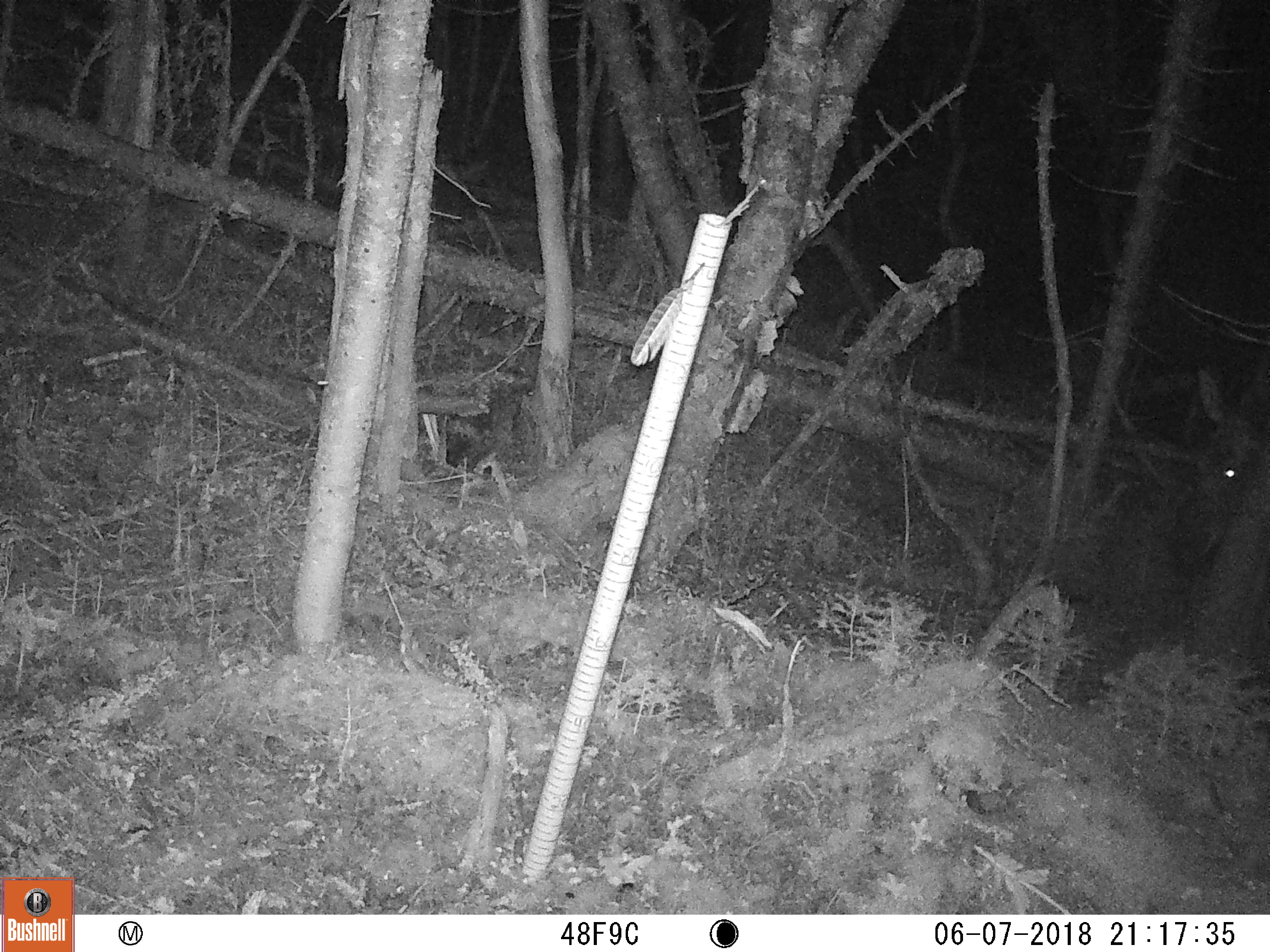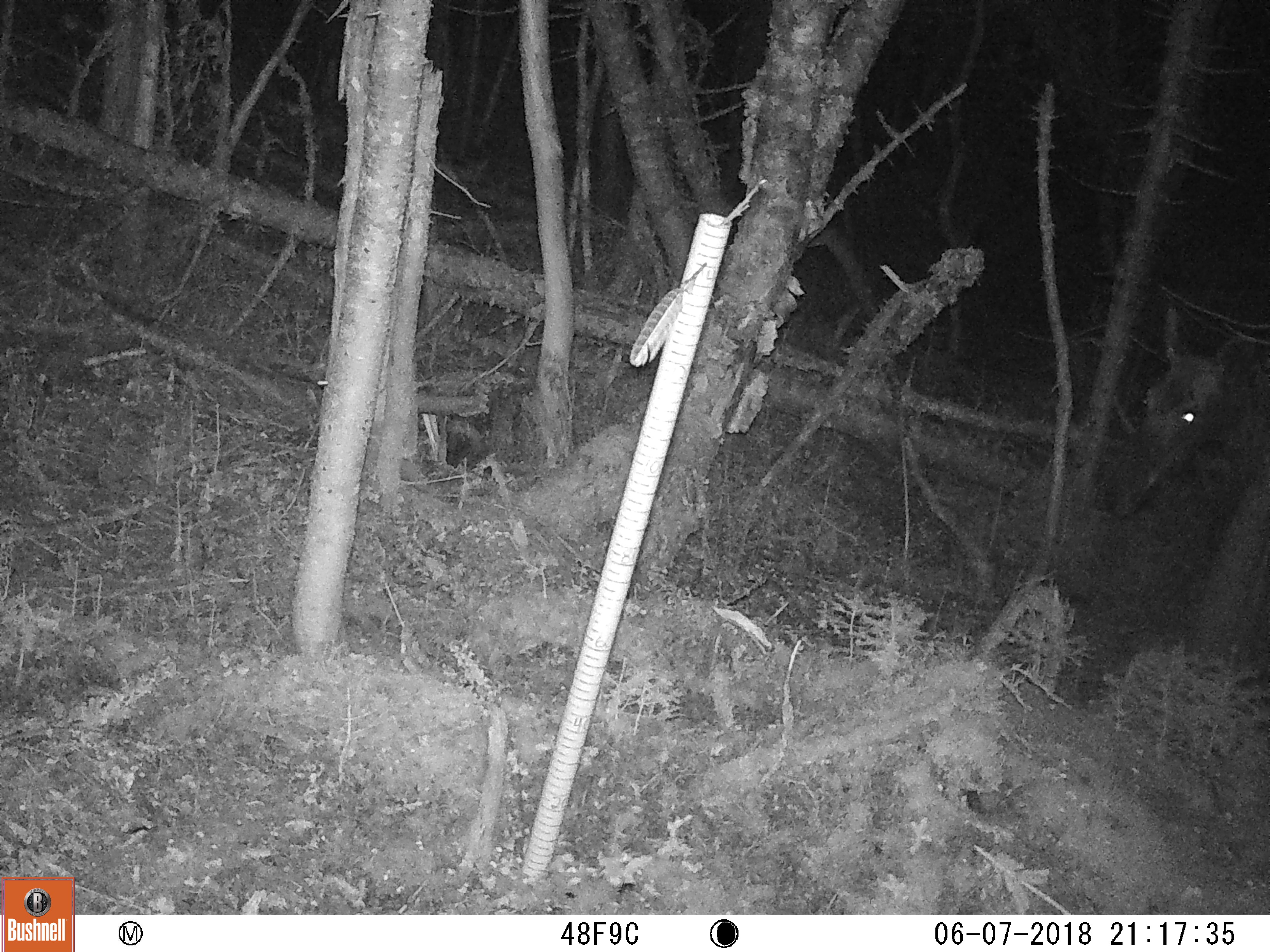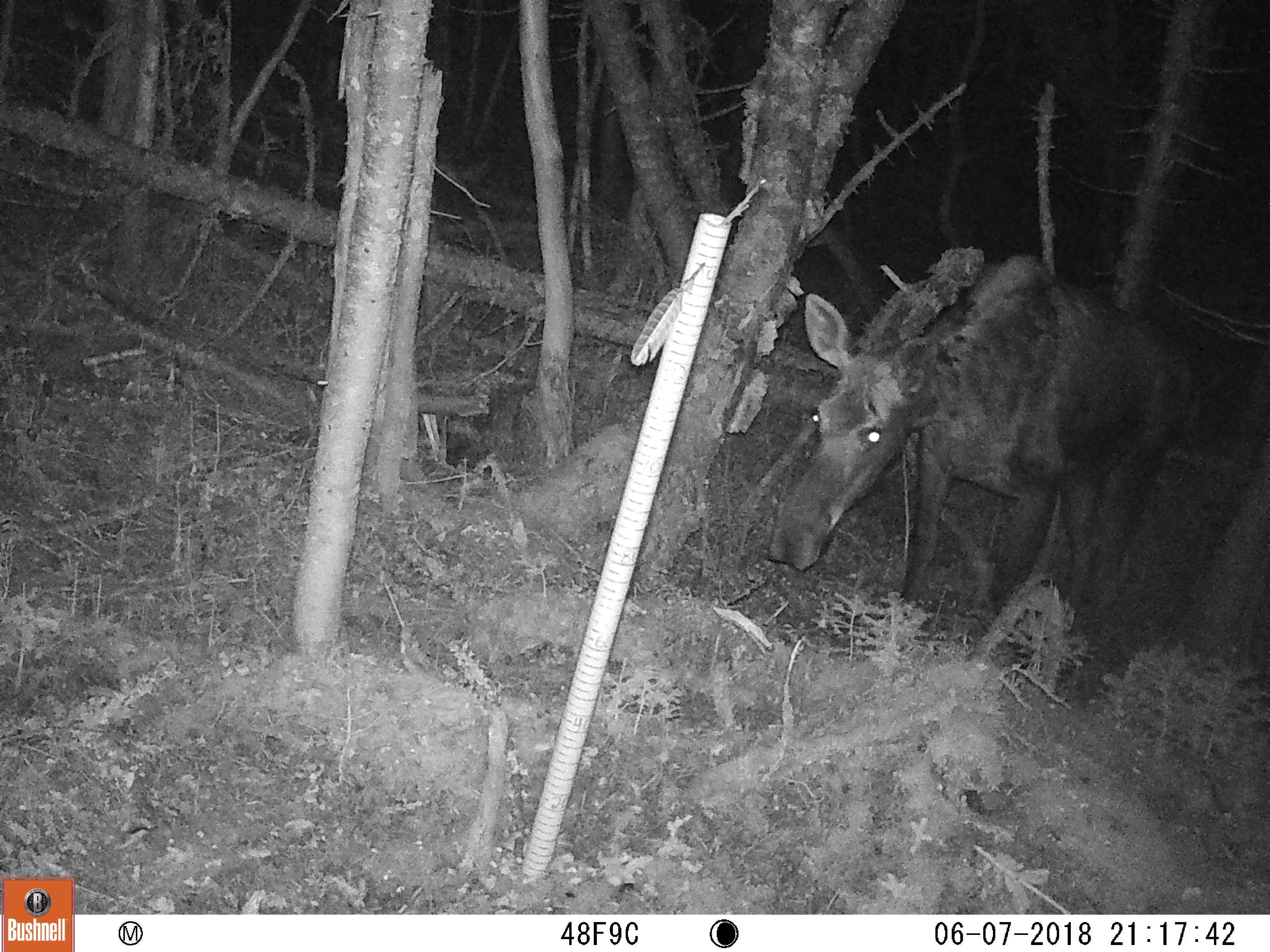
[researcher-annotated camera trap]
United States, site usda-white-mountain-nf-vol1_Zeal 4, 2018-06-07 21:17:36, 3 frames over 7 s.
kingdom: Animalia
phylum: Chordata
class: Mammalia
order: Artiodactyla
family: Cervidae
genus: Alces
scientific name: Alces alces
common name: moose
Moose (Alces alces).